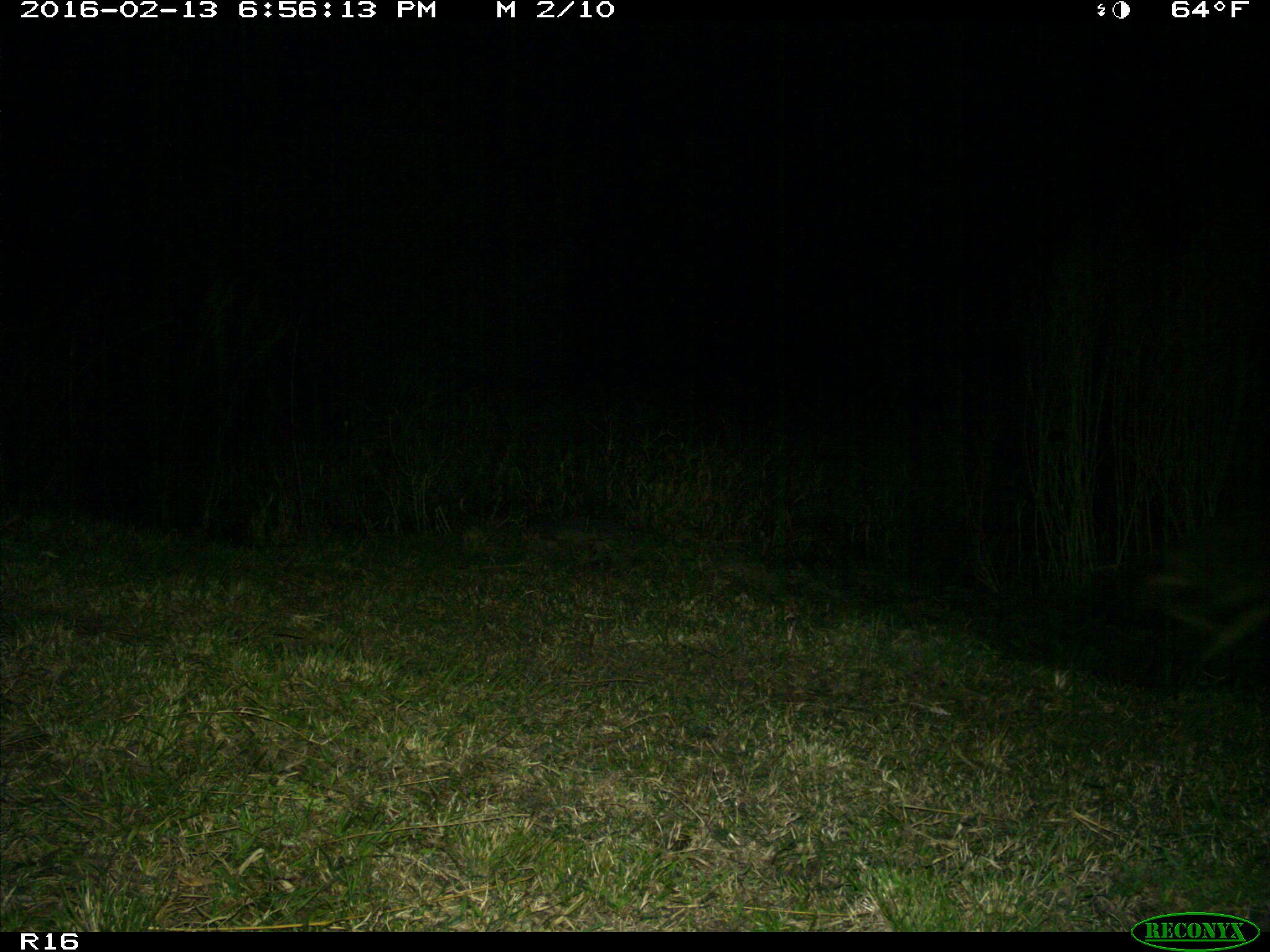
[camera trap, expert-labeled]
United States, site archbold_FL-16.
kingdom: Animalia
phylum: Chordata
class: Mammalia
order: Carnivora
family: Canidae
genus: Canis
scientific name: Canis latrans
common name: coyote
Canis latrans (coyote).